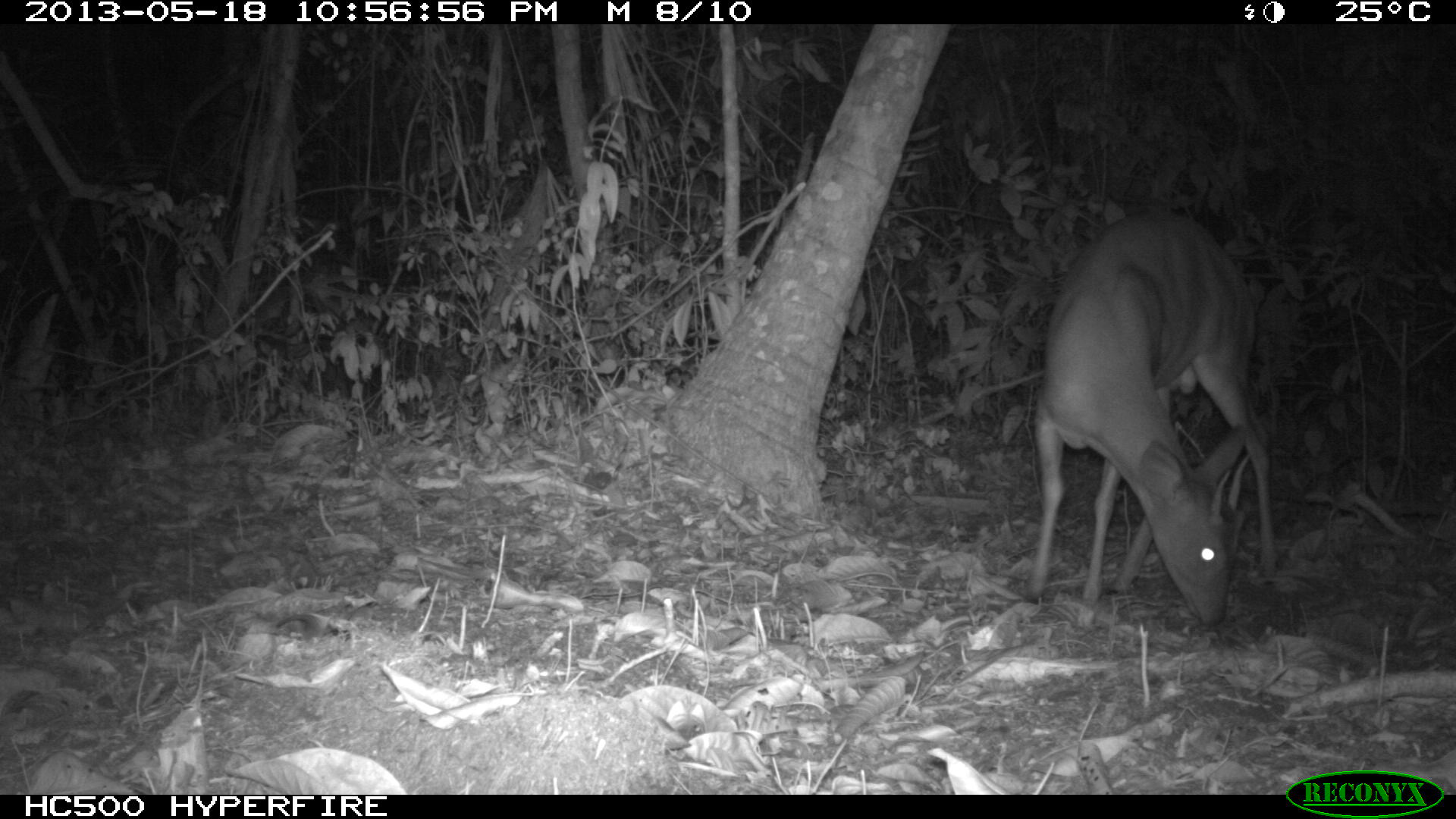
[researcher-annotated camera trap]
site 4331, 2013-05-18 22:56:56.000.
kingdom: Animalia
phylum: Chordata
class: Mammalia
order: Artiodactyla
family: Cervidae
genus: Mazama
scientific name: Mazama temama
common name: central american red brocket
Mazama temama (central american red brocket), count 1, sex male.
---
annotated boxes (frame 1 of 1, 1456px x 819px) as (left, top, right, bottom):
mazama temama: (1021, 211, 1279, 628)